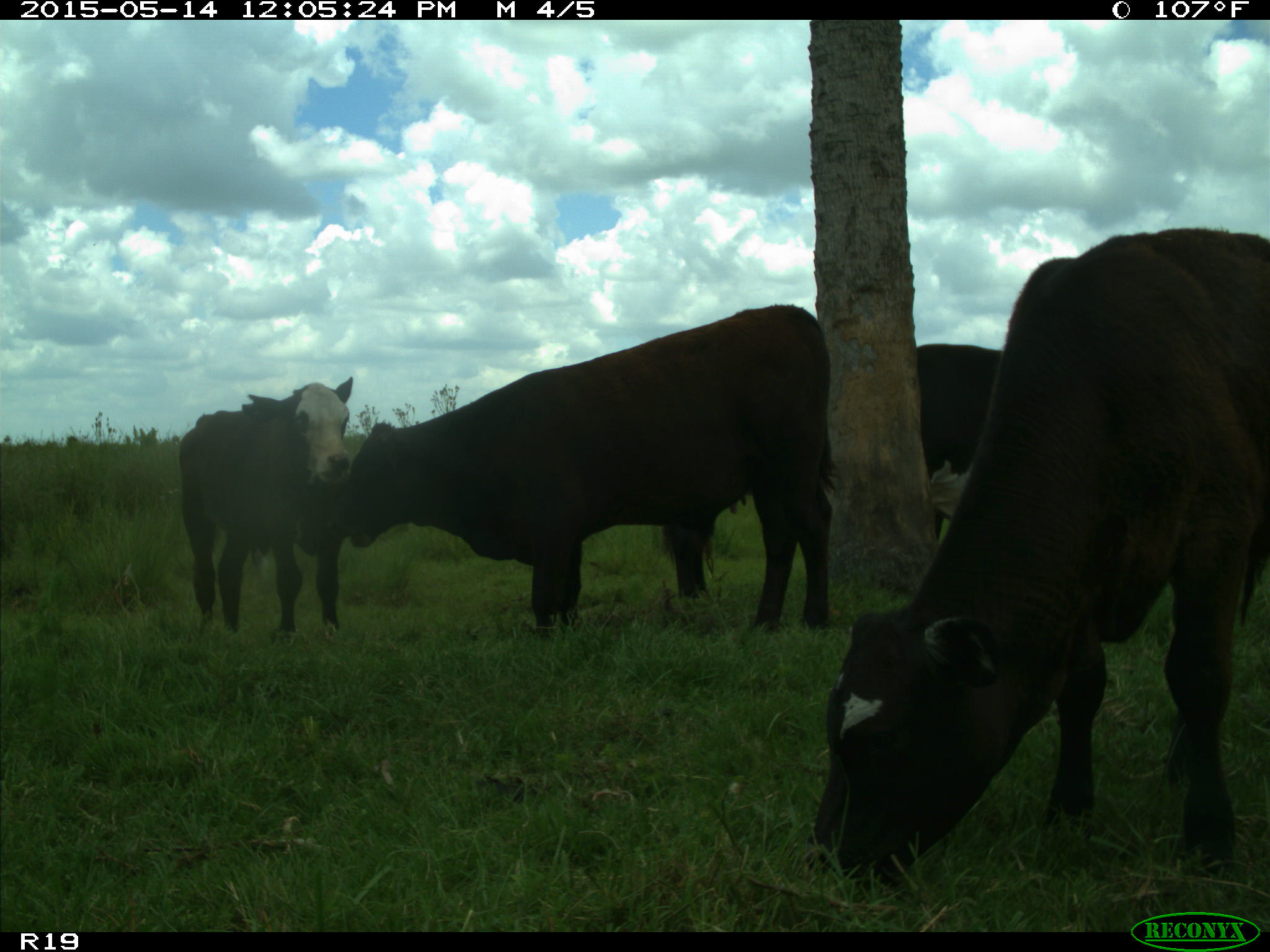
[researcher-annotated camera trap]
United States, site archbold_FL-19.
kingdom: Animalia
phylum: Chordata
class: Mammalia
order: Artiodactyla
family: Bovidae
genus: Bos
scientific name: Bos taurus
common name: domestic cow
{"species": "Bos taurus (domestic cow)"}